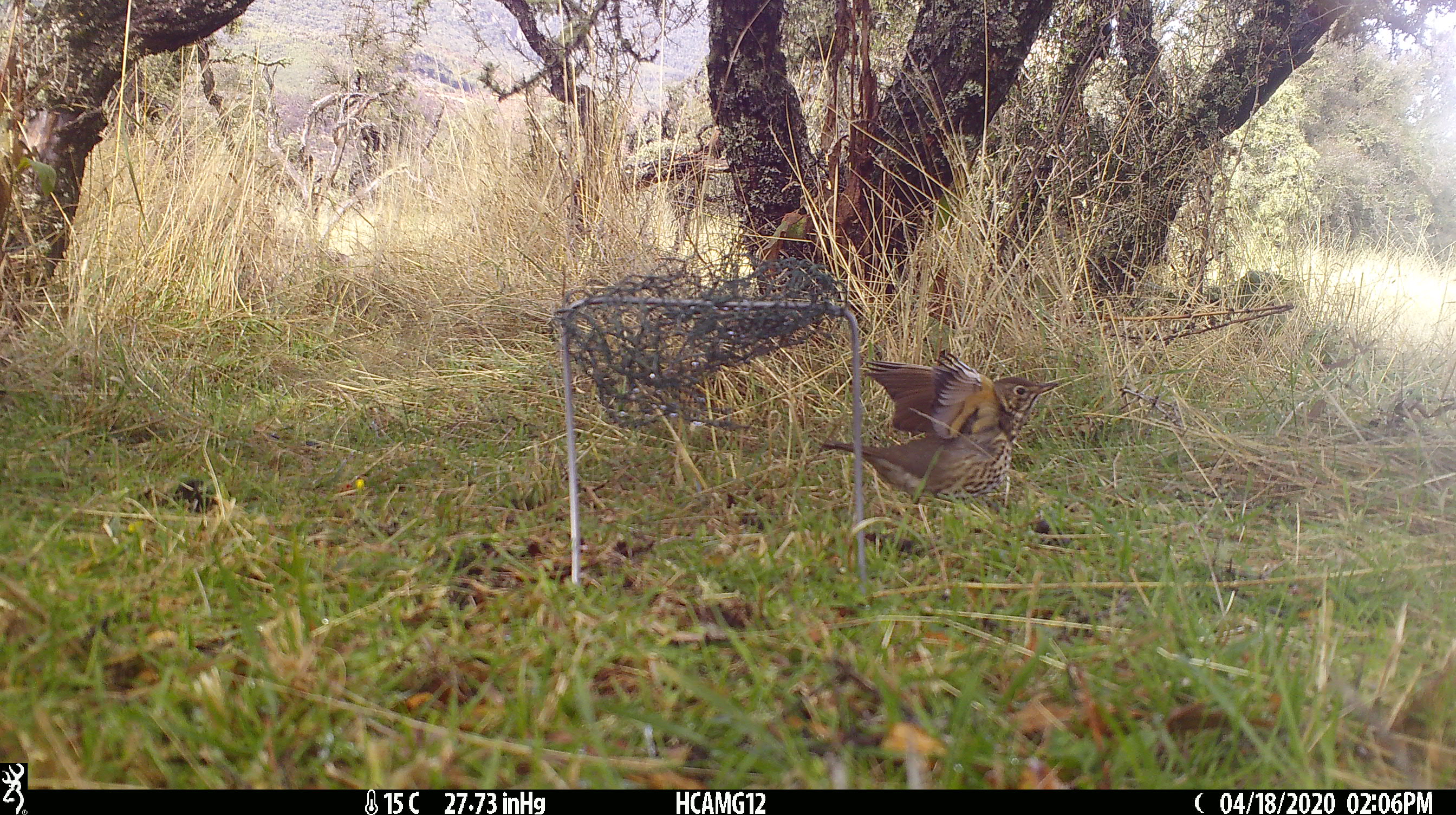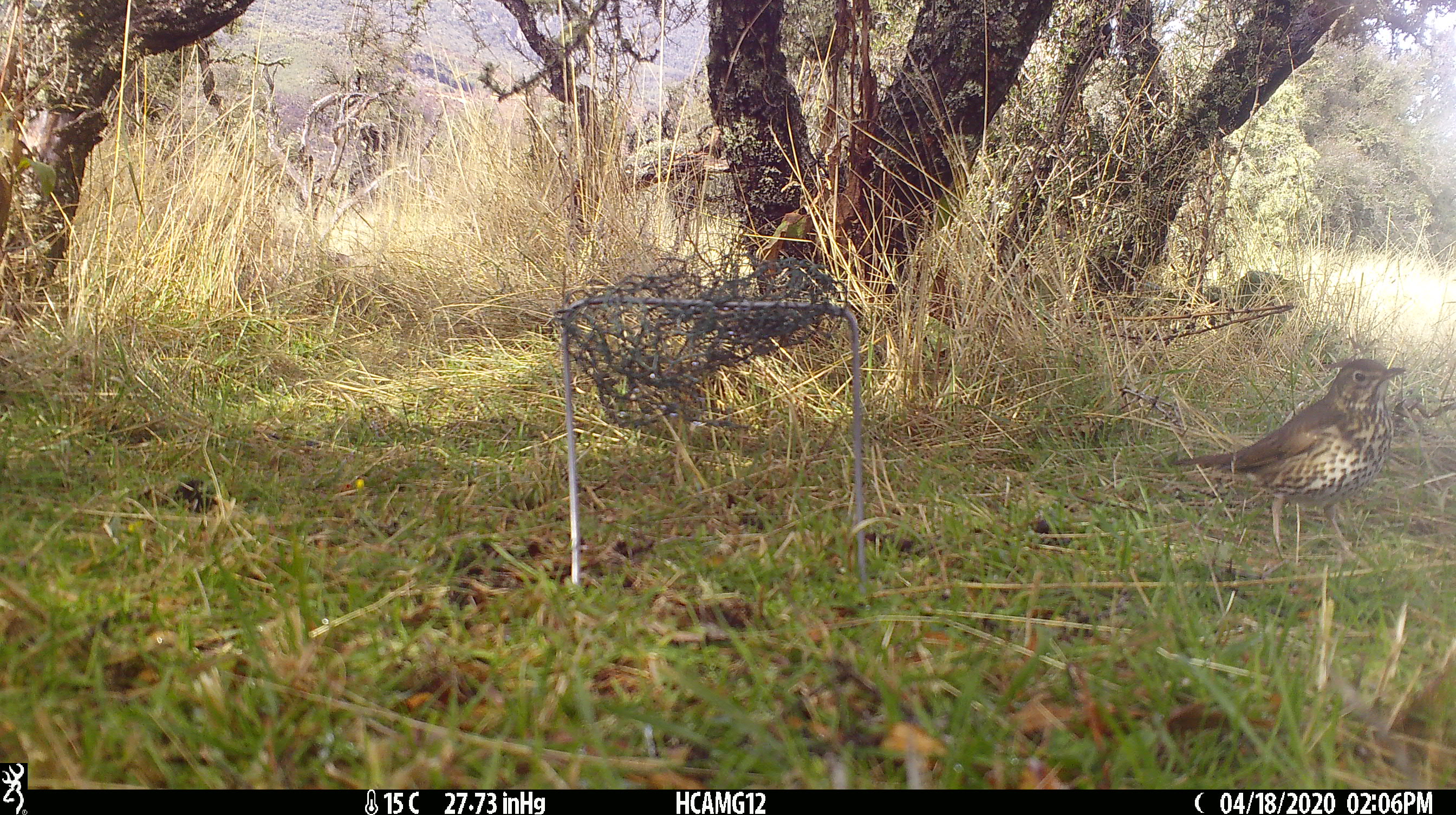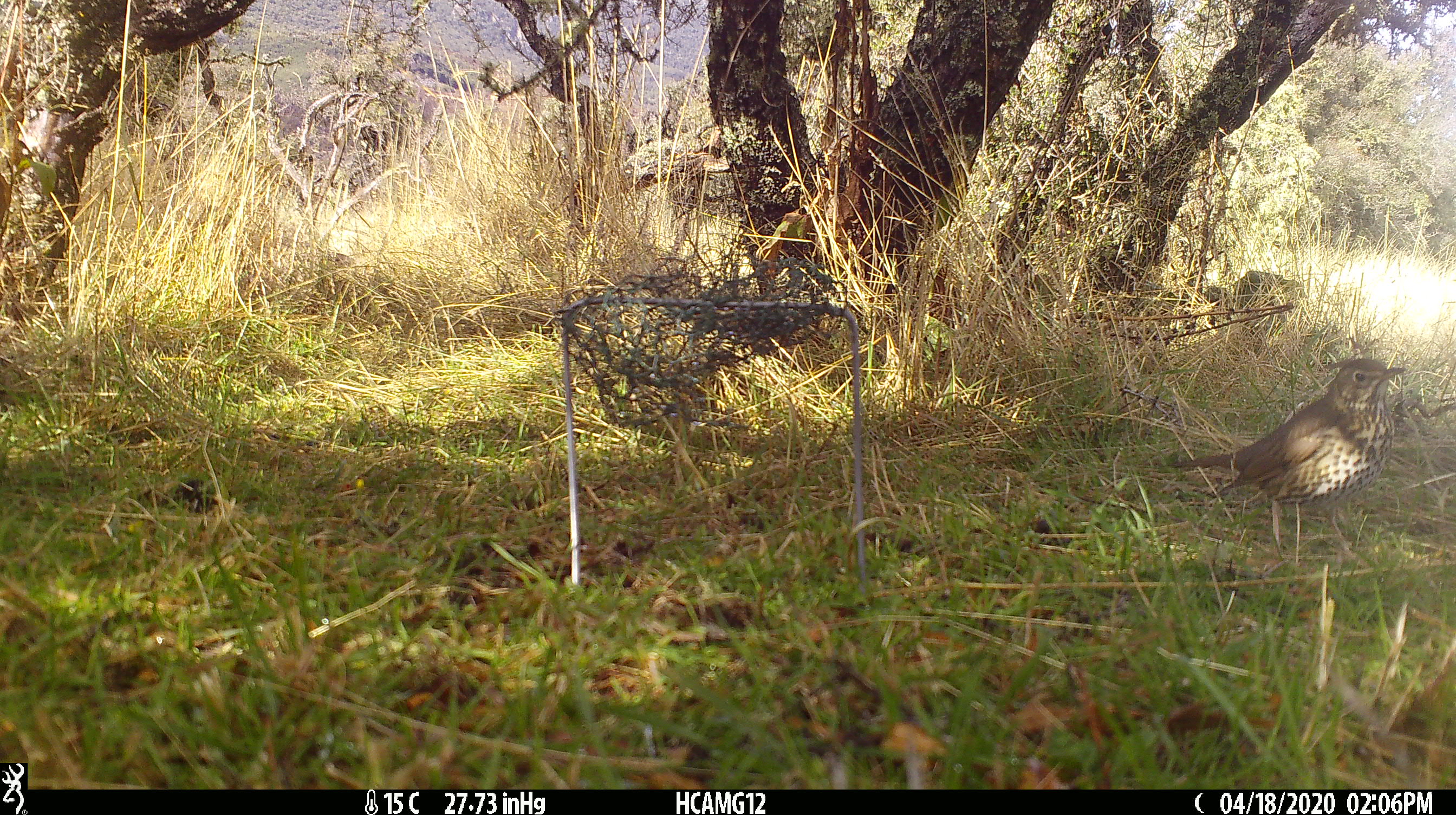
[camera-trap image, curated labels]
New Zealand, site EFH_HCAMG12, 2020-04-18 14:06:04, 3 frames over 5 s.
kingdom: Animalia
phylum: Chordata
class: Aves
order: Passeriformes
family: Turdidae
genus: Turdus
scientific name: Turdus philomelos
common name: song thrush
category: thrush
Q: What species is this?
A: Thrush (song thrush) (Turdus philomelos).